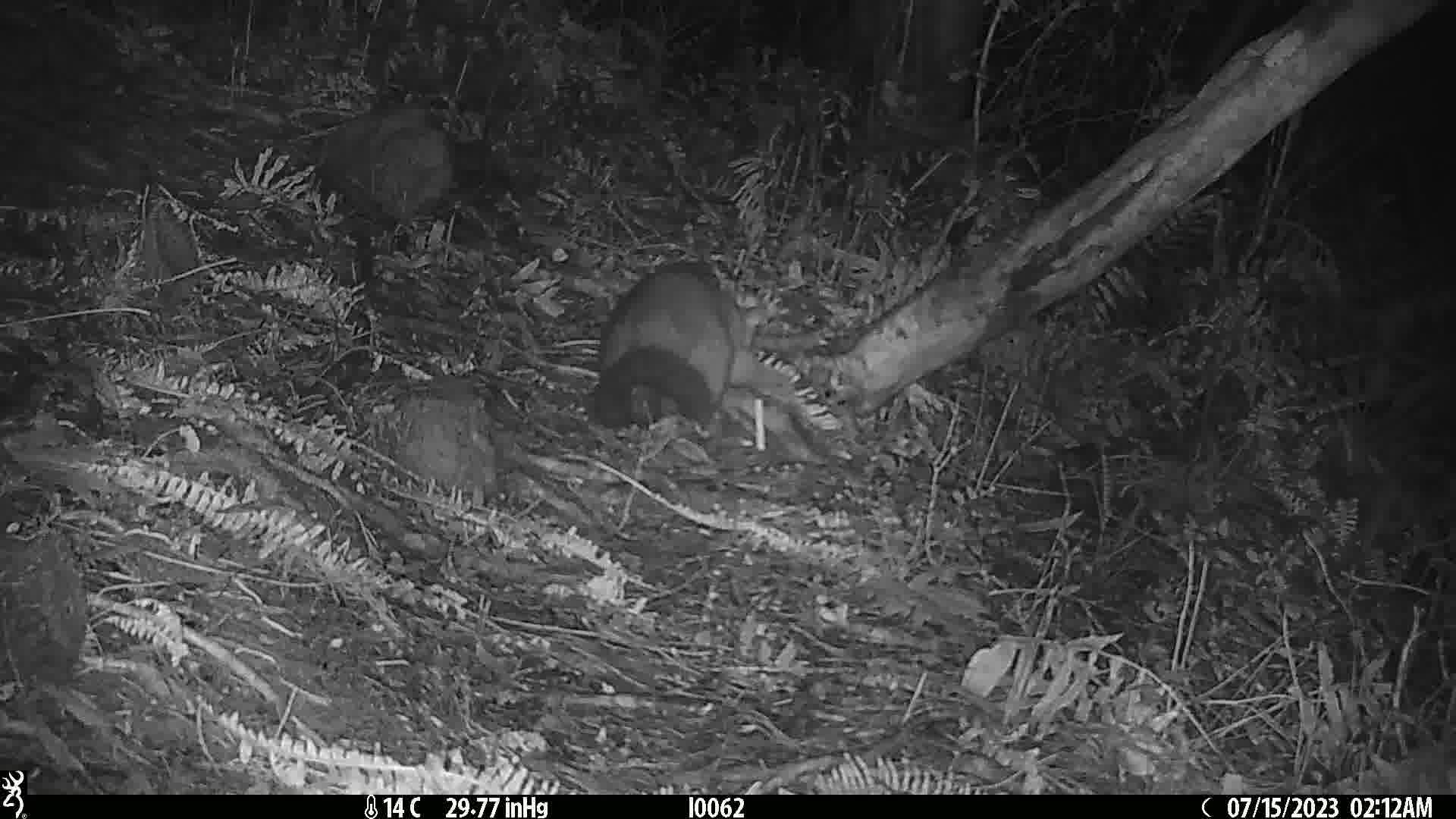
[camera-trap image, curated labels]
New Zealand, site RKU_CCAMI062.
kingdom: Animalia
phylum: Chordata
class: Mammalia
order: Diprotodontia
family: Phalangeridae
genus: Trichosurus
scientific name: Trichosurus vulpecula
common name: common brushtail possum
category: possum